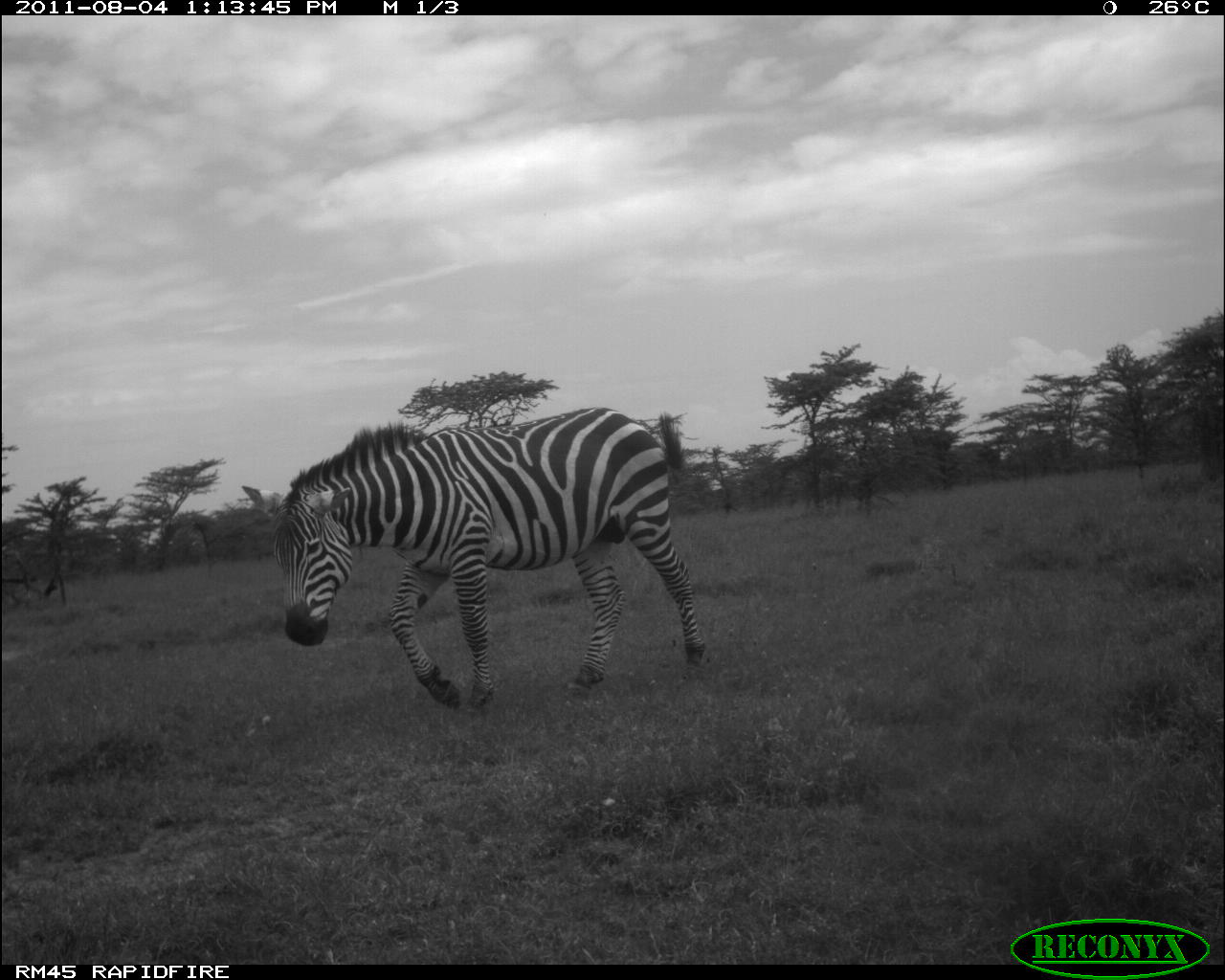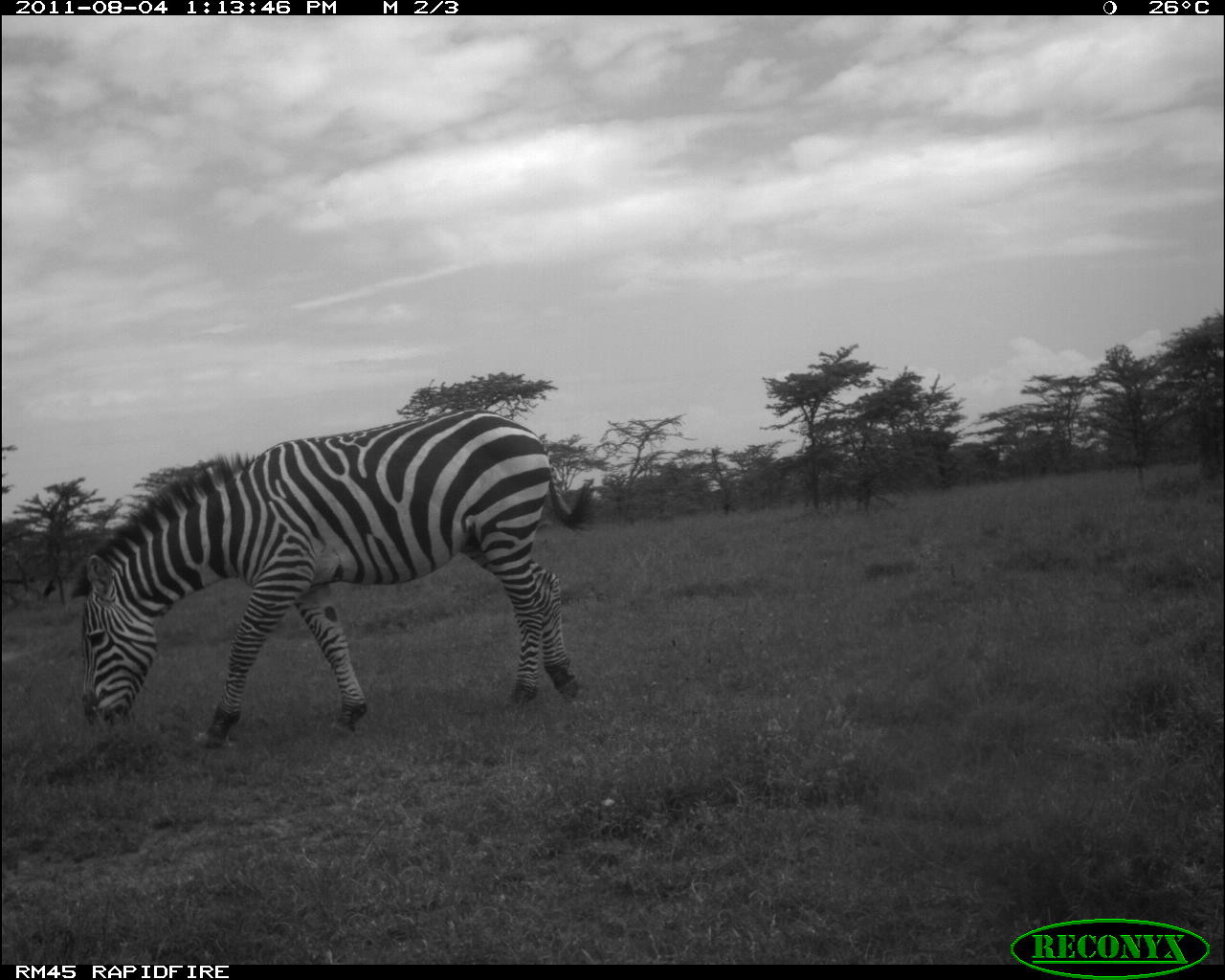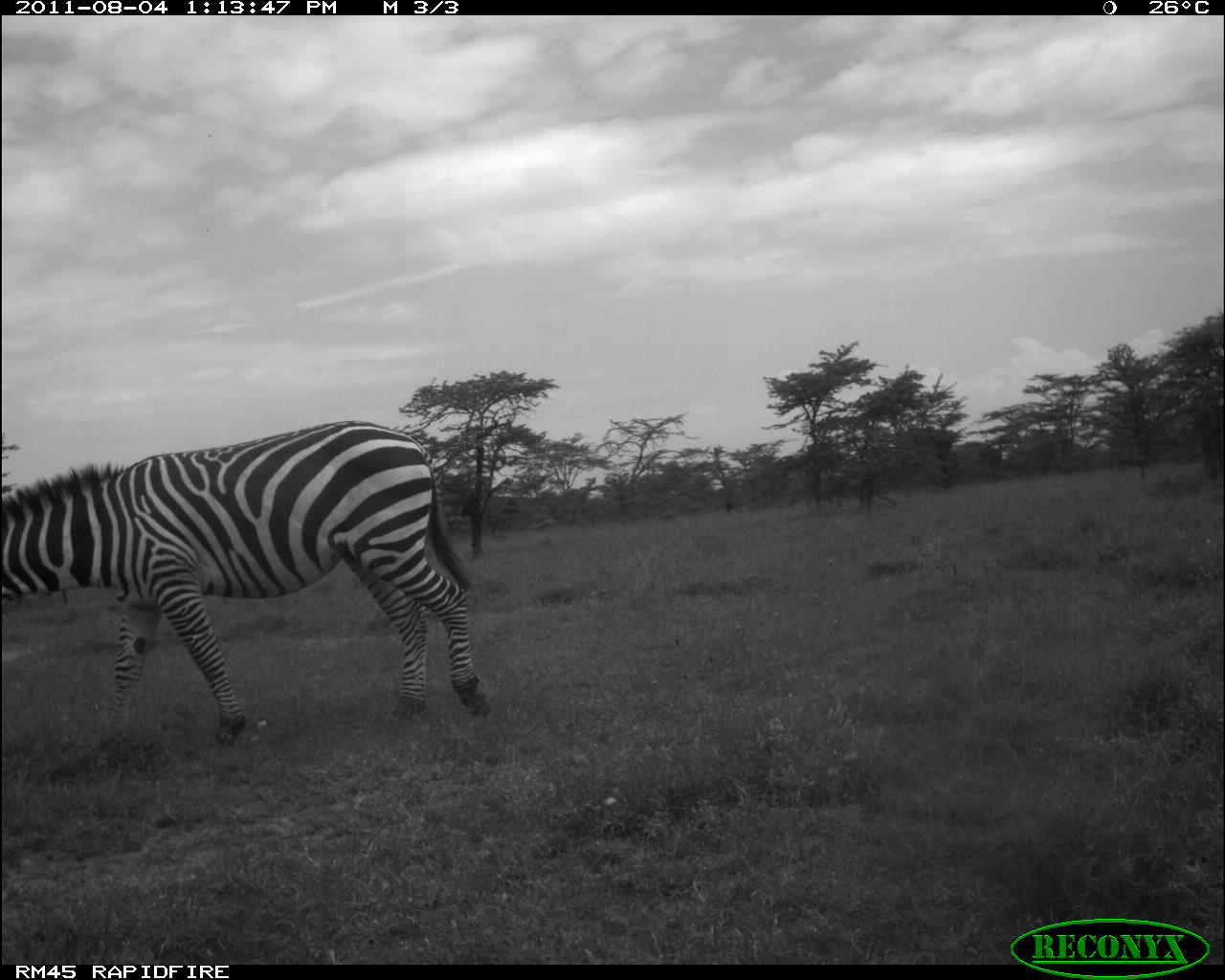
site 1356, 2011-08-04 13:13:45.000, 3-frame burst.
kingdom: Animalia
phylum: Chordata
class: Mammalia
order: Perissodactyla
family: Equidae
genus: Equus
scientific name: Equus quagga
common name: plains zebra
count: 1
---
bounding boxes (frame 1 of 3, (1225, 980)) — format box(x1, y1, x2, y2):
equus quagga: box(237, 403, 711, 713)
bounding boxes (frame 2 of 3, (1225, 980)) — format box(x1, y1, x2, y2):
equus quagga: box(66, 402, 601, 751)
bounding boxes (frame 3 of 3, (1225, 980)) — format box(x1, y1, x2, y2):
equus quagga: box(0, 415, 492, 744)